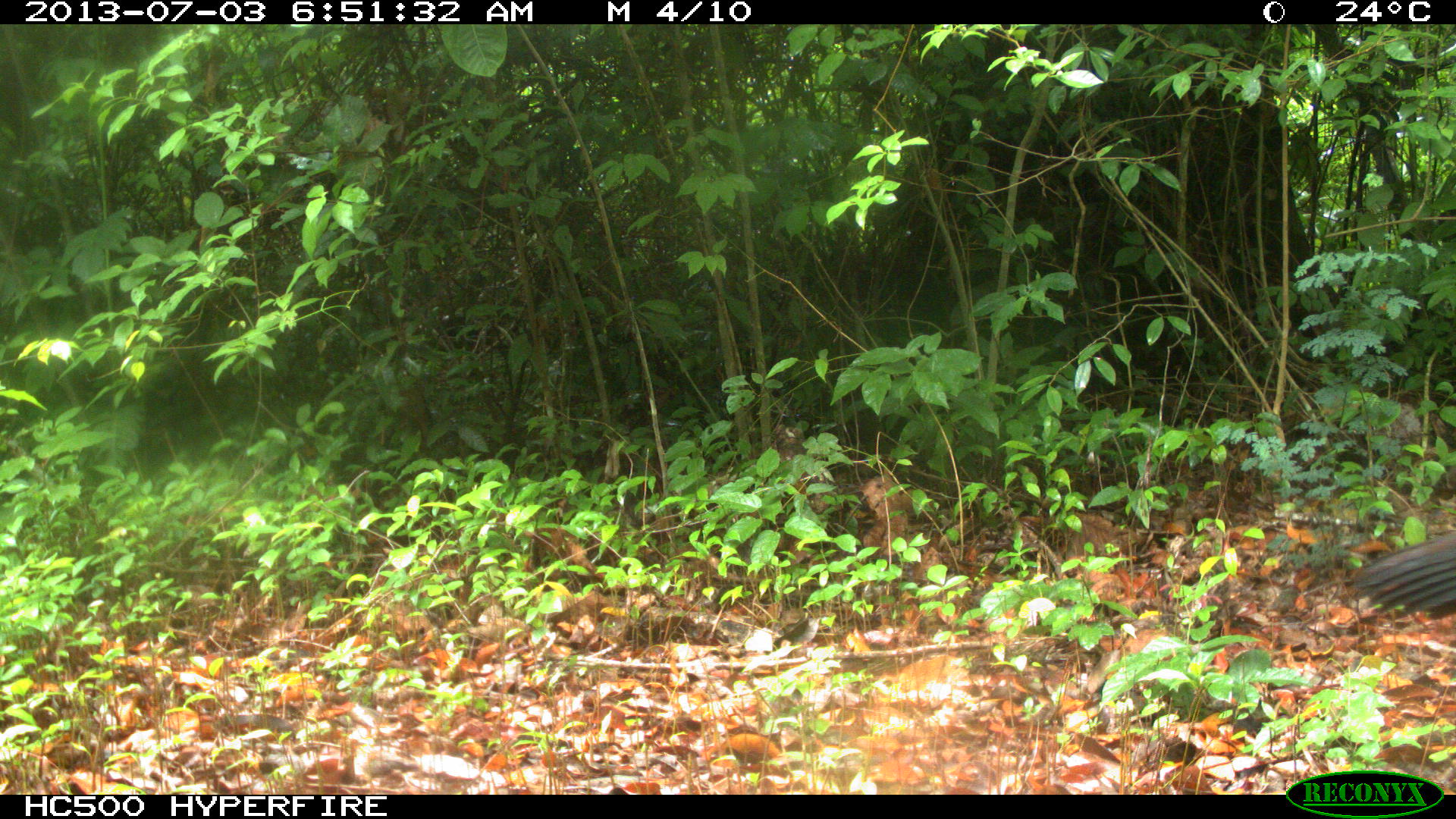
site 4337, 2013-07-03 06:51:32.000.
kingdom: Animalia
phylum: Chordata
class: Aves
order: Galliformes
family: Cracidae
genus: Crax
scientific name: Crax rubra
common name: great curassow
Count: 1.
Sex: female.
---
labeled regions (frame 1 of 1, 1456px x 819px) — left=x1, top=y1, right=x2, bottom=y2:
crax rubra: left=1351, top=529, right=1456, bottom=620